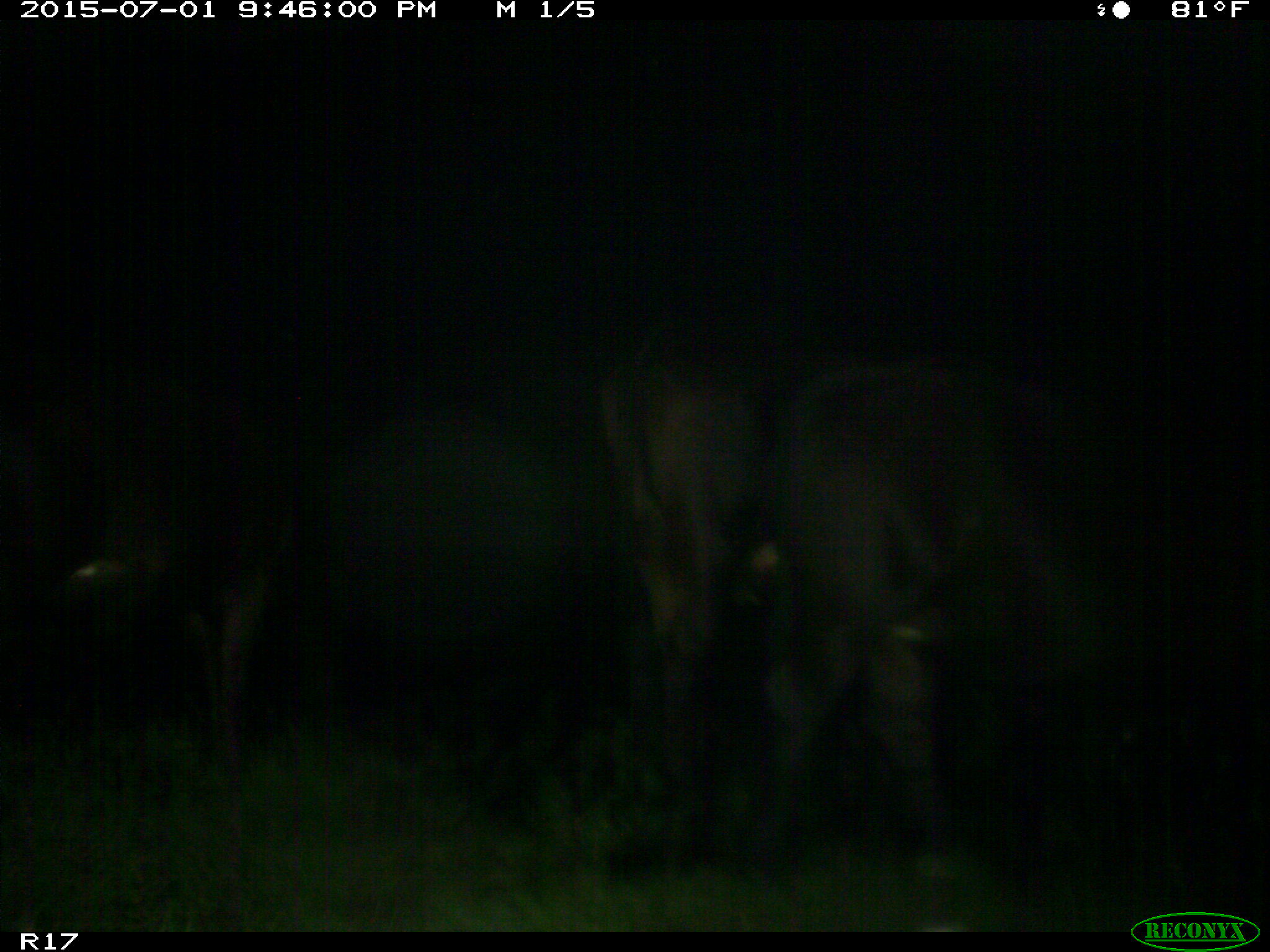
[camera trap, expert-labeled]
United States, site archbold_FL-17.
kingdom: Animalia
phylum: Chordata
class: Mammalia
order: Artiodactyla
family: Bovidae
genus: Bos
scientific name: Bos taurus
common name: domestic cow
Bos taurus (domestic cow).